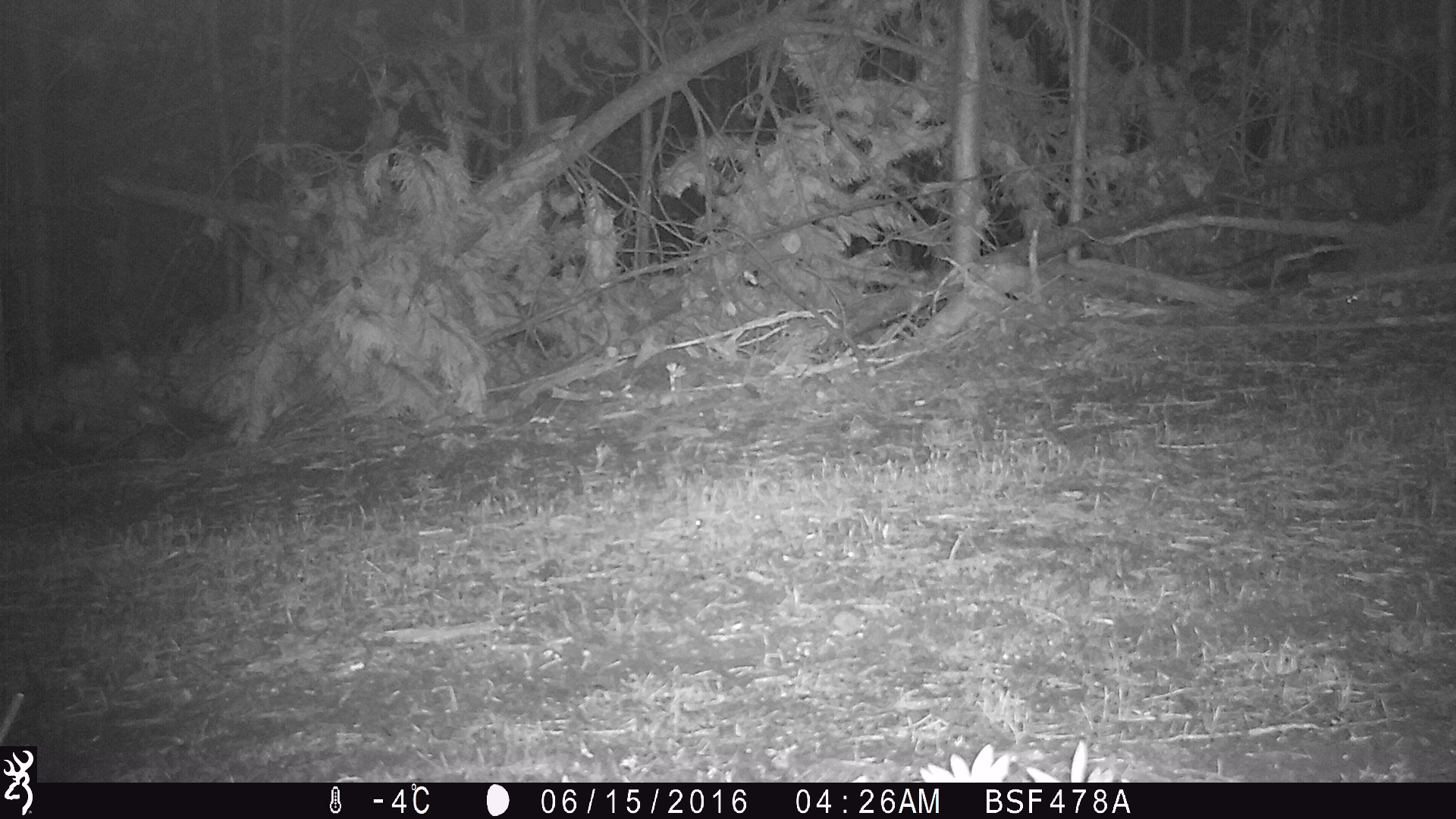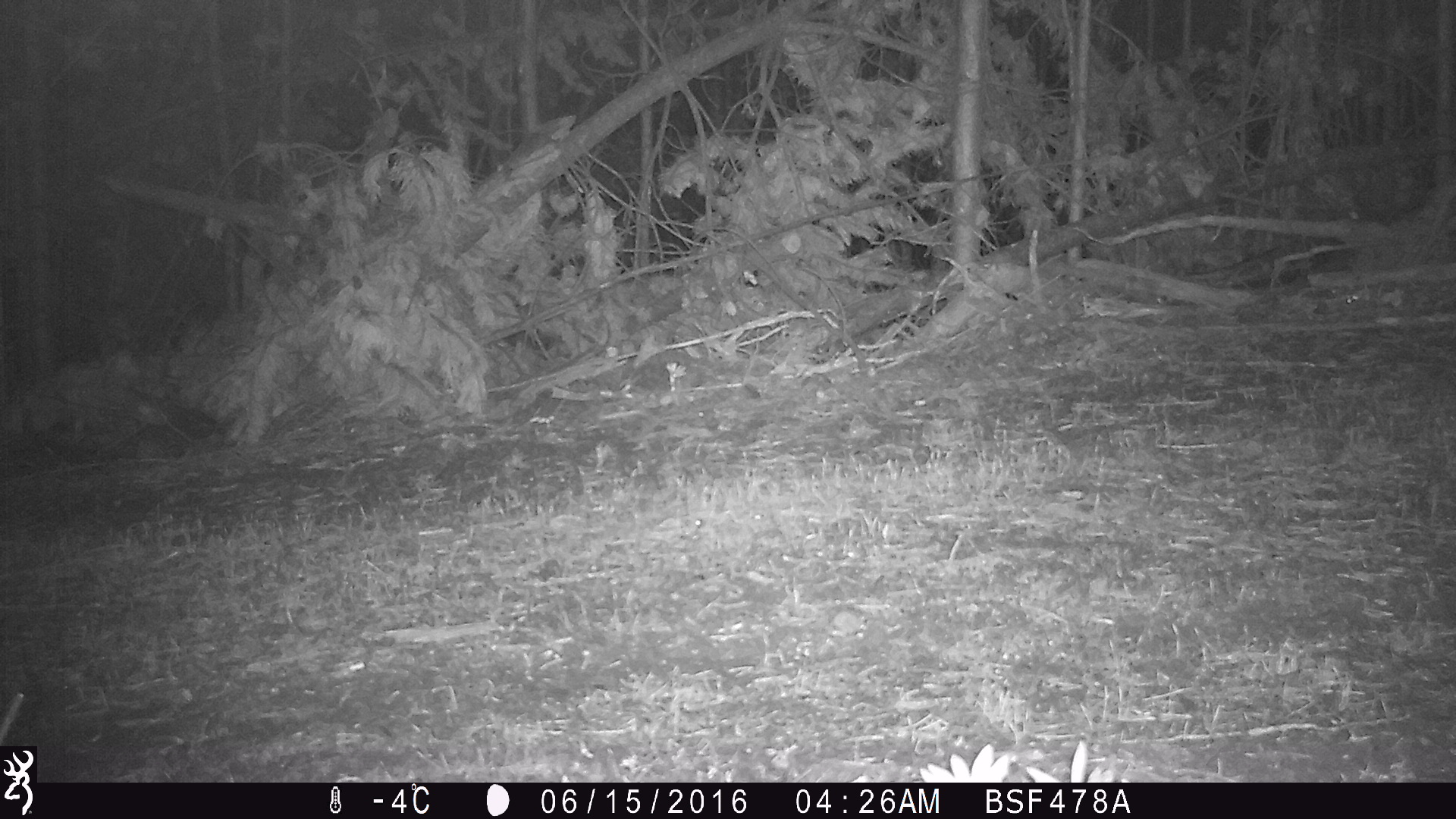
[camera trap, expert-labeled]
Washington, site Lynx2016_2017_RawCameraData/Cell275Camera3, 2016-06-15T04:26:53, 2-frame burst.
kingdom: Animalia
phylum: Chordata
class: Mammalia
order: Lagomorpha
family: Leporidae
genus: Lepus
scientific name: Lepus americanus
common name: snowshoe hare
Lepus americanus (snowshoe hare). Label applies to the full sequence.